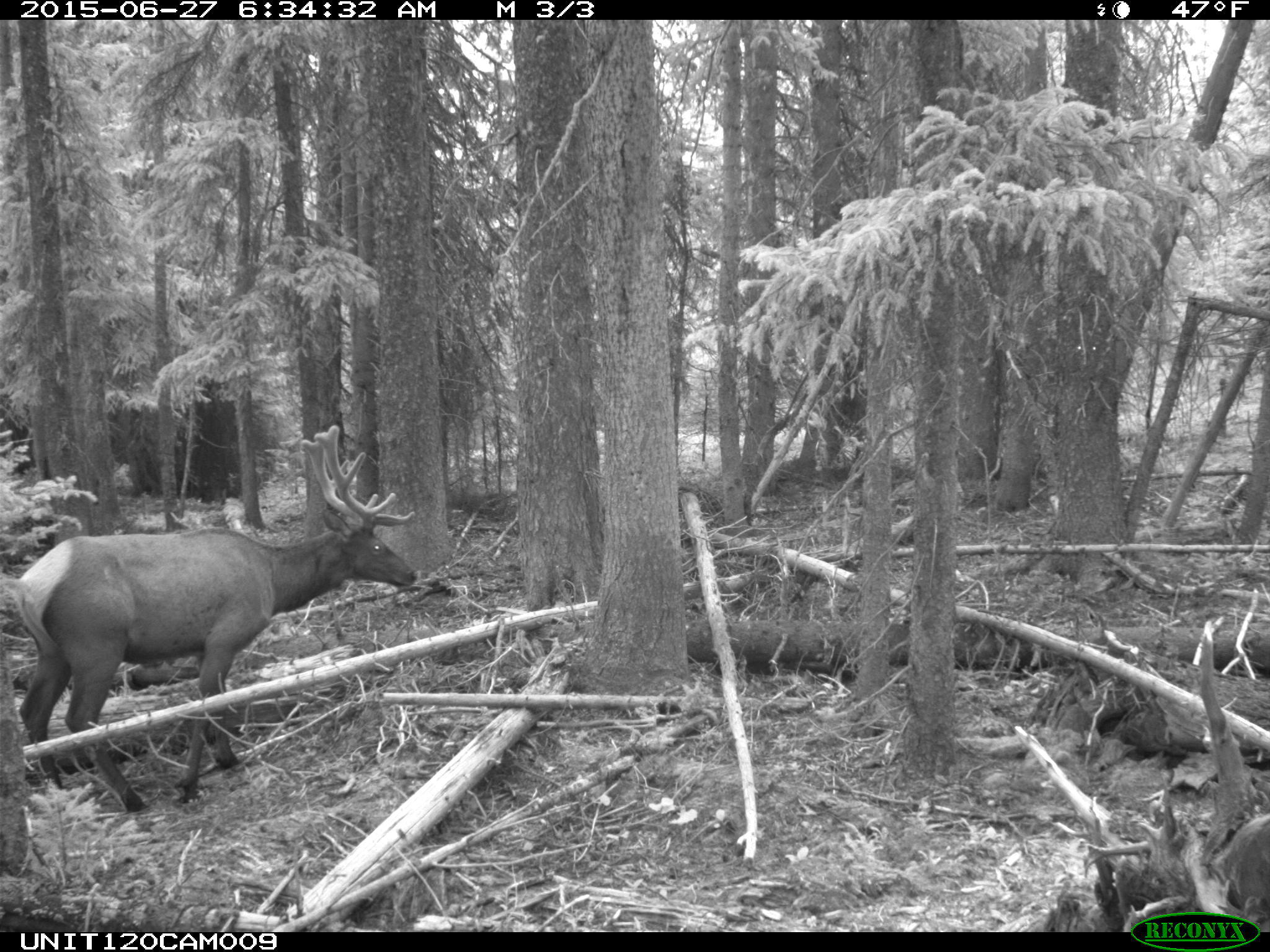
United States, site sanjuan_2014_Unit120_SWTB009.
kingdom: Animalia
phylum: Chordata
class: Mammalia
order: Artiodactyla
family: Cervidae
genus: Cervus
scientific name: Cervus elaphus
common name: red deer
Cervus elaphus (red deer).